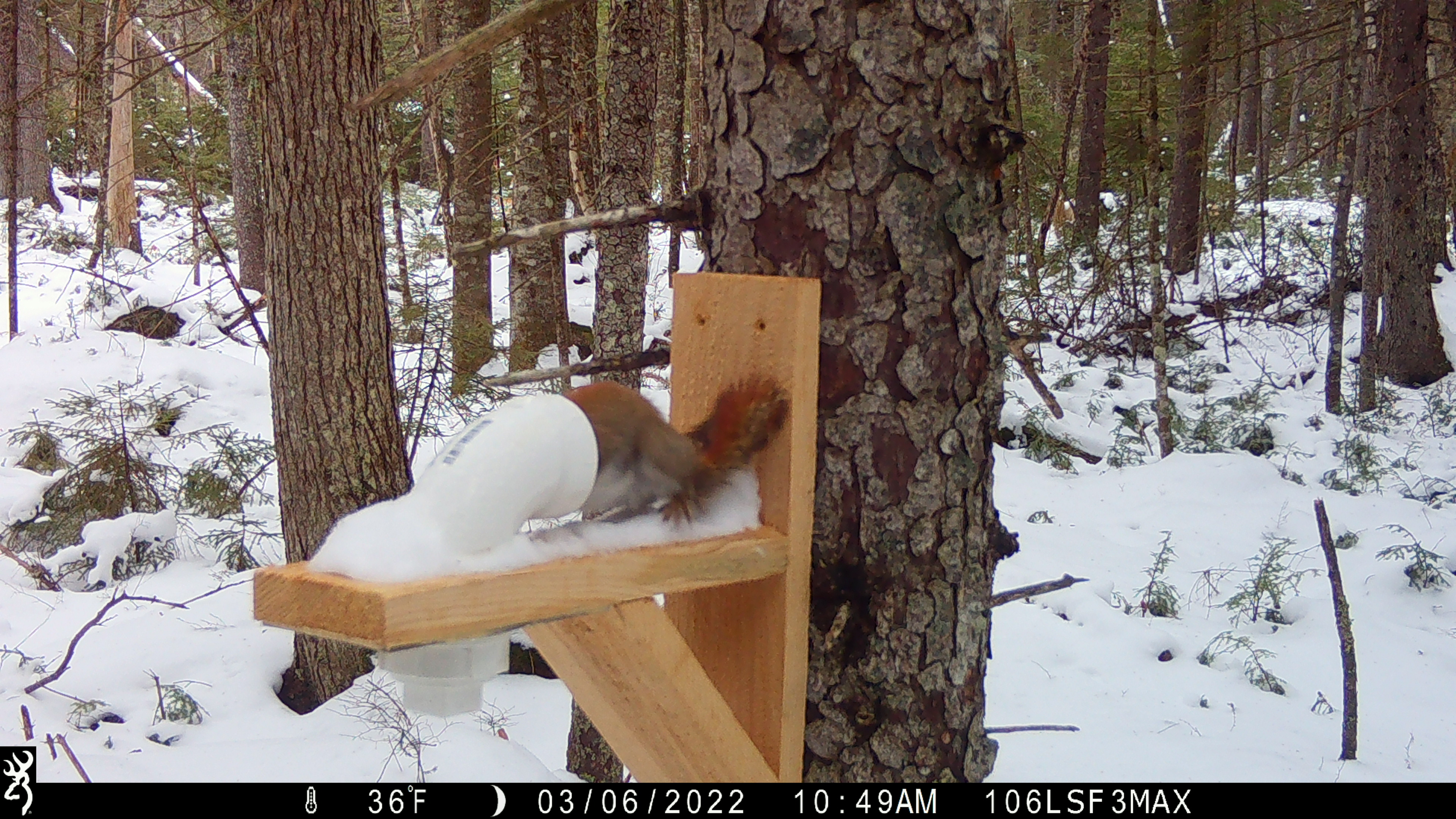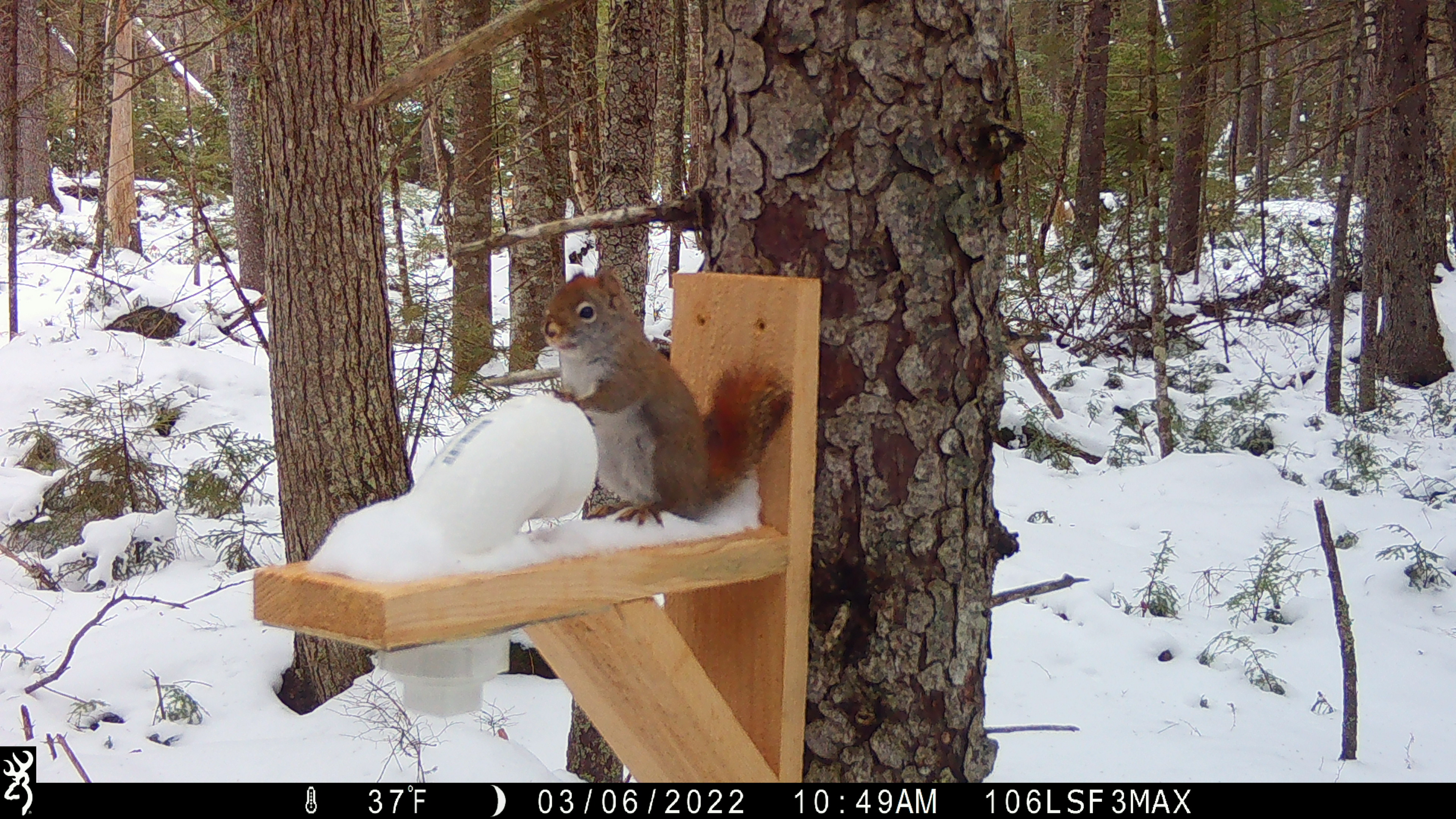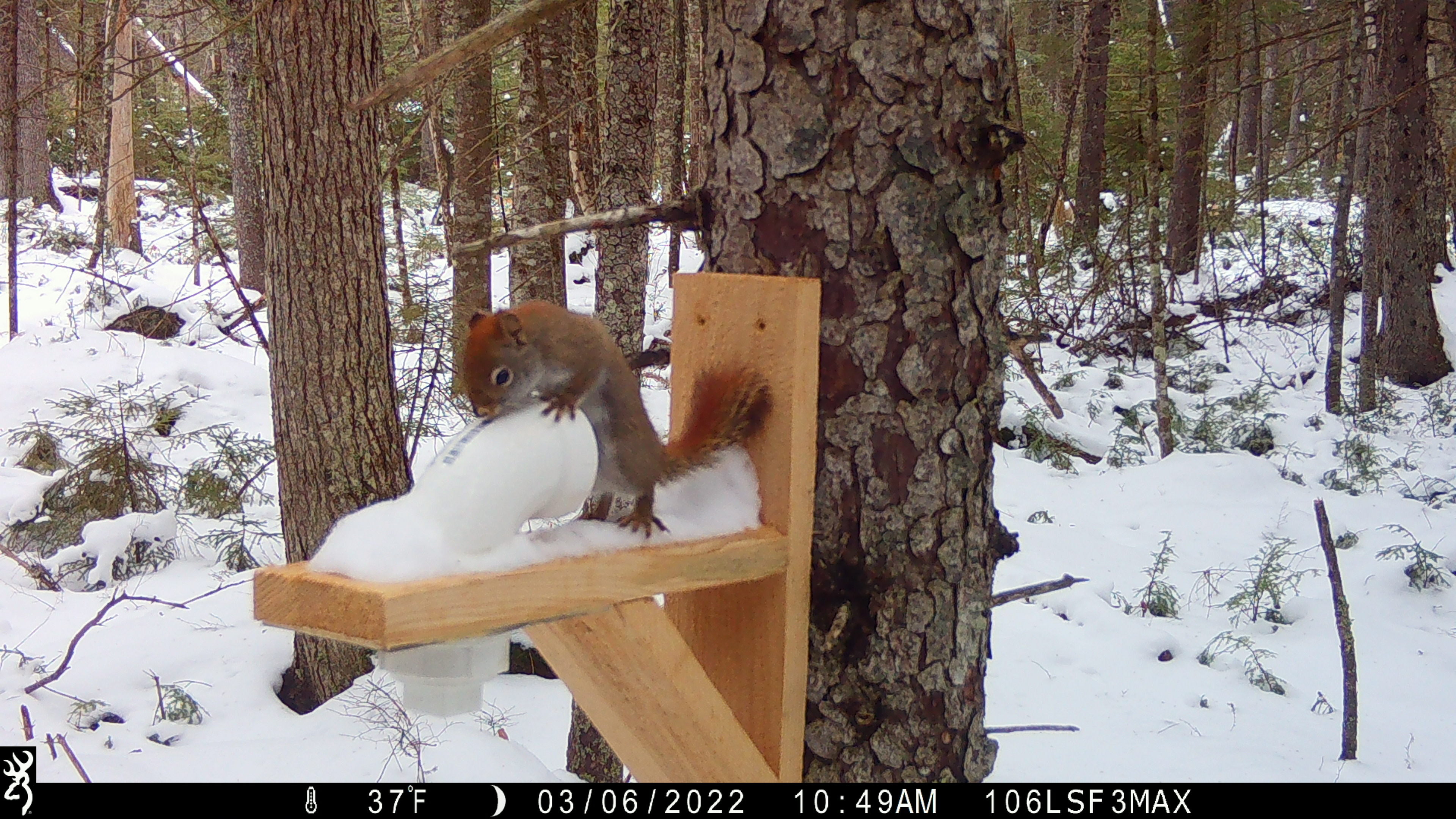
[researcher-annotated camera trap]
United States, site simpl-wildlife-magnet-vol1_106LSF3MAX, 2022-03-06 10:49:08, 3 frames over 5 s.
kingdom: Animalia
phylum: Chordata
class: Mammalia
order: Rodentia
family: Sciuridae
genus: Tamiasciurus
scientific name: Tamiasciurus hudsonicus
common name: red squirrel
Red squirrel (Tamiasciurus hudsonicus).